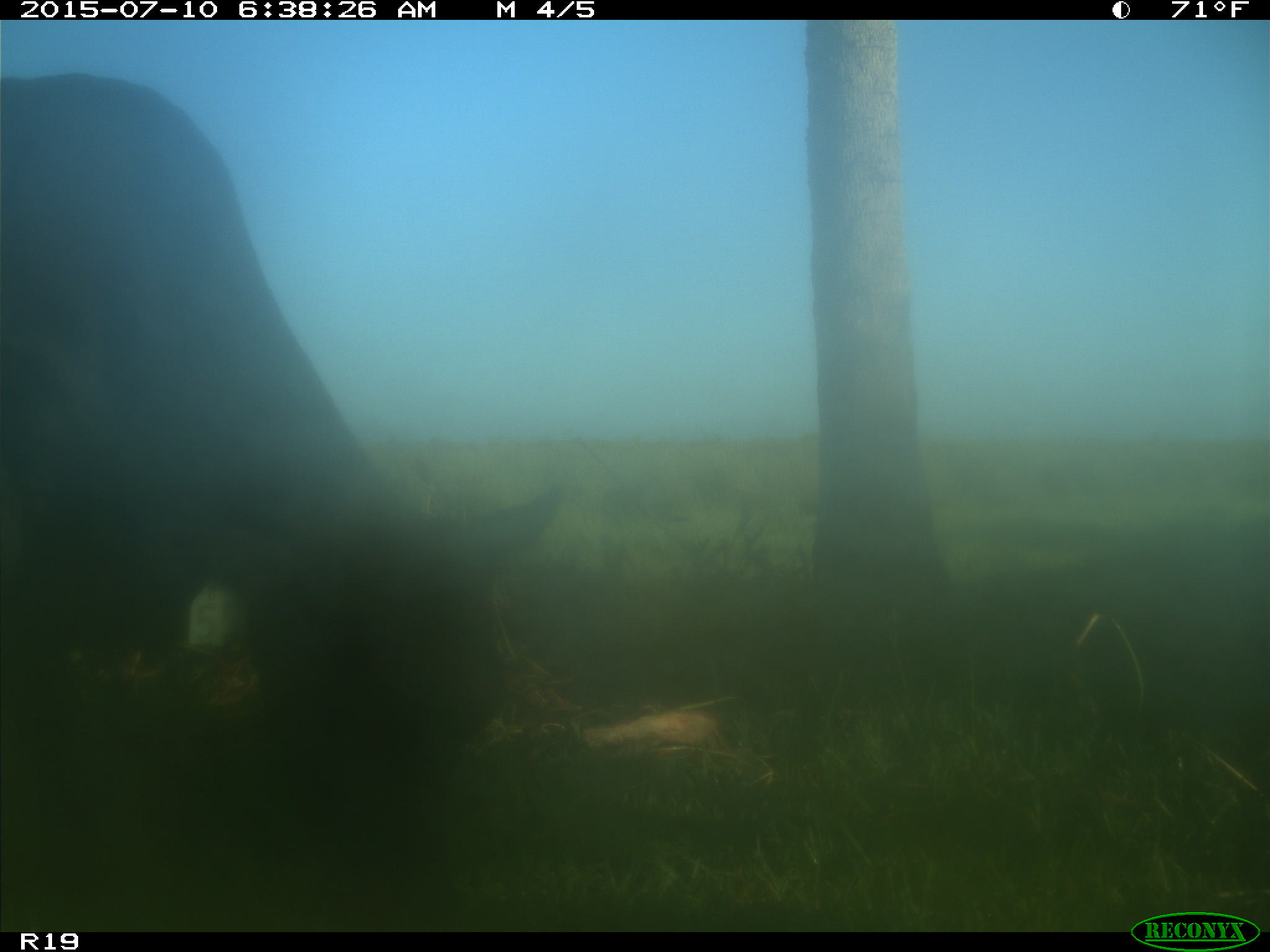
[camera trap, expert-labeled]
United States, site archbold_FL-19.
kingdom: Animalia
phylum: Chordata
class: Mammalia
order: Artiodactyla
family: Bovidae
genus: Bos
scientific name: Bos taurus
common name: domestic cow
Bos taurus (domestic cow).